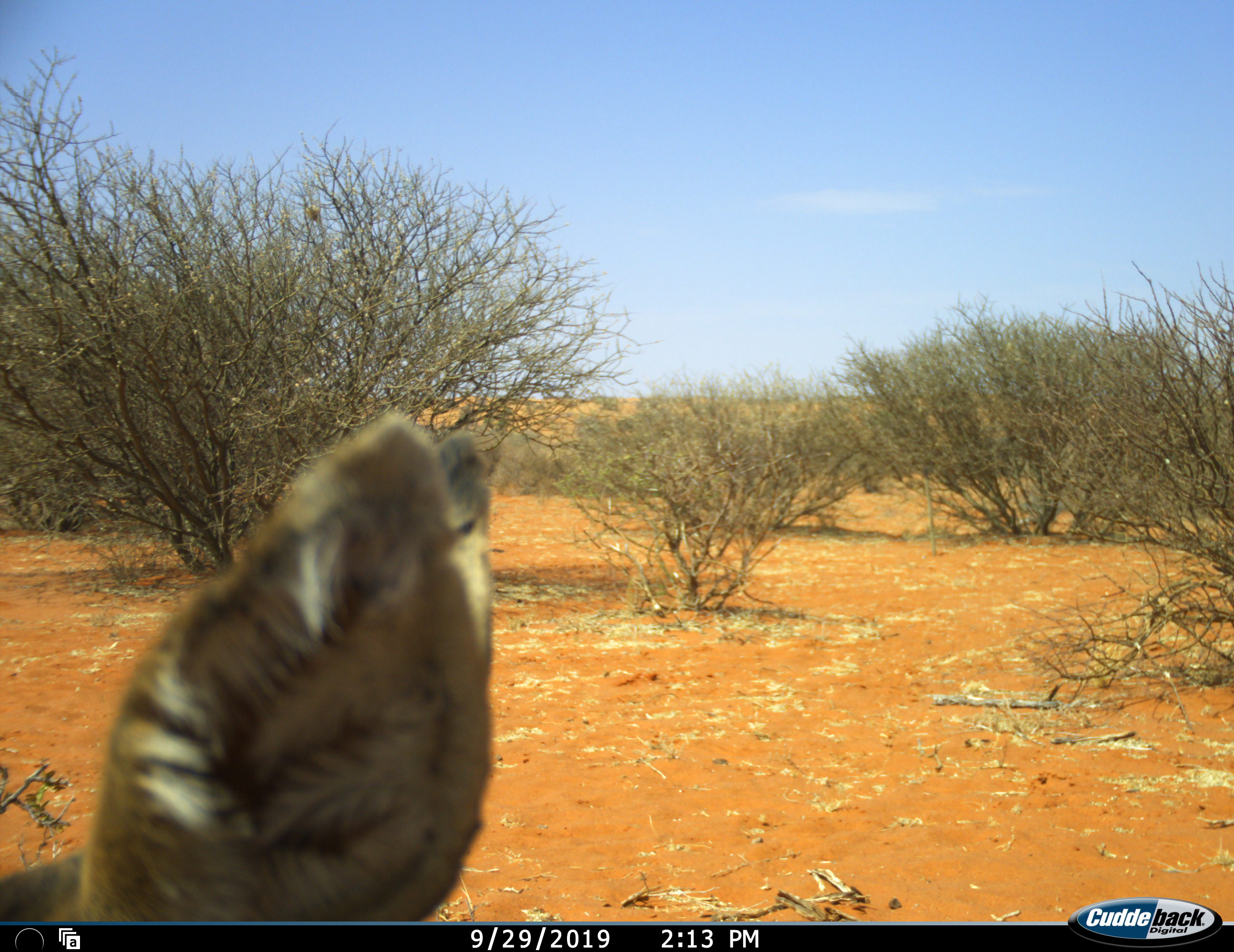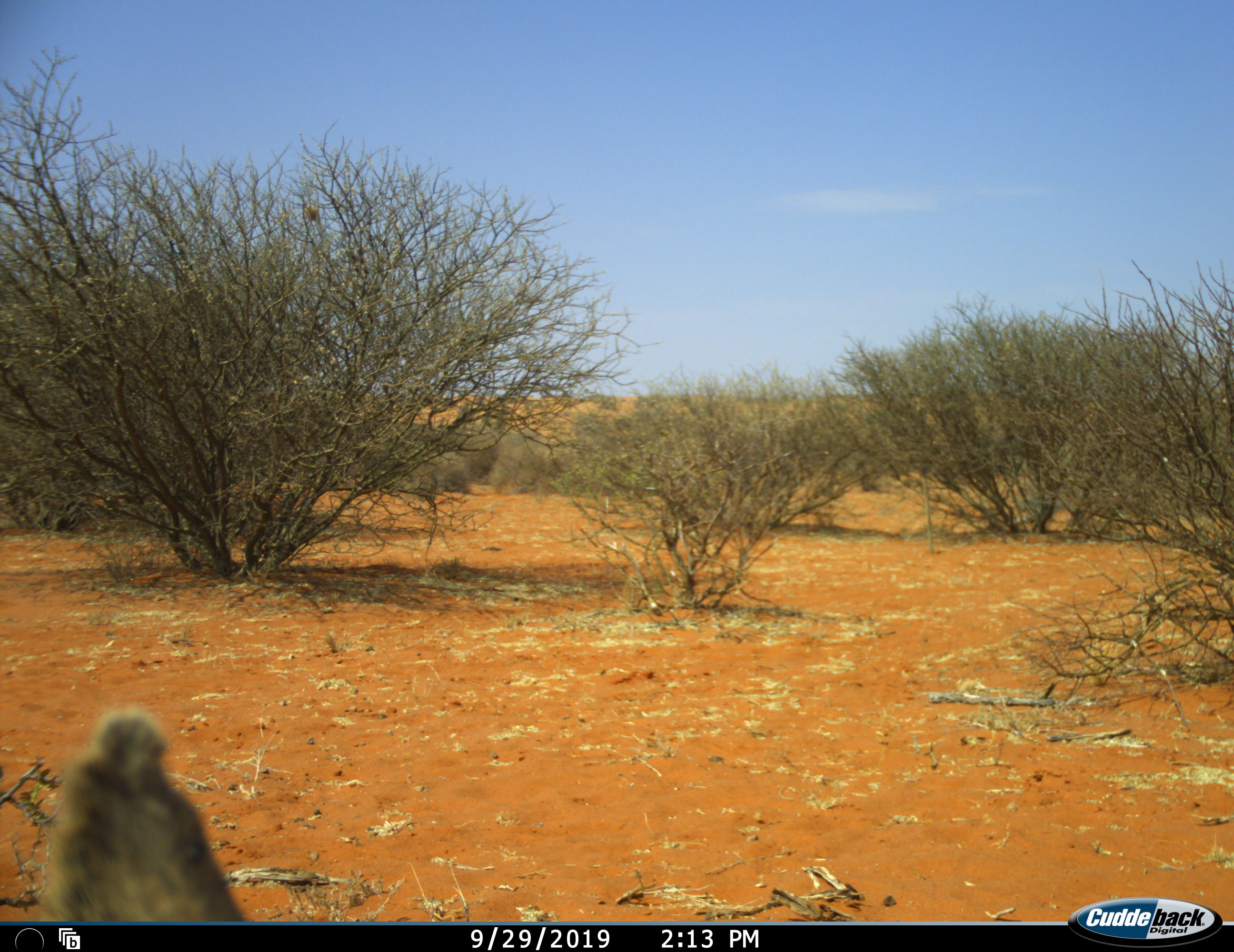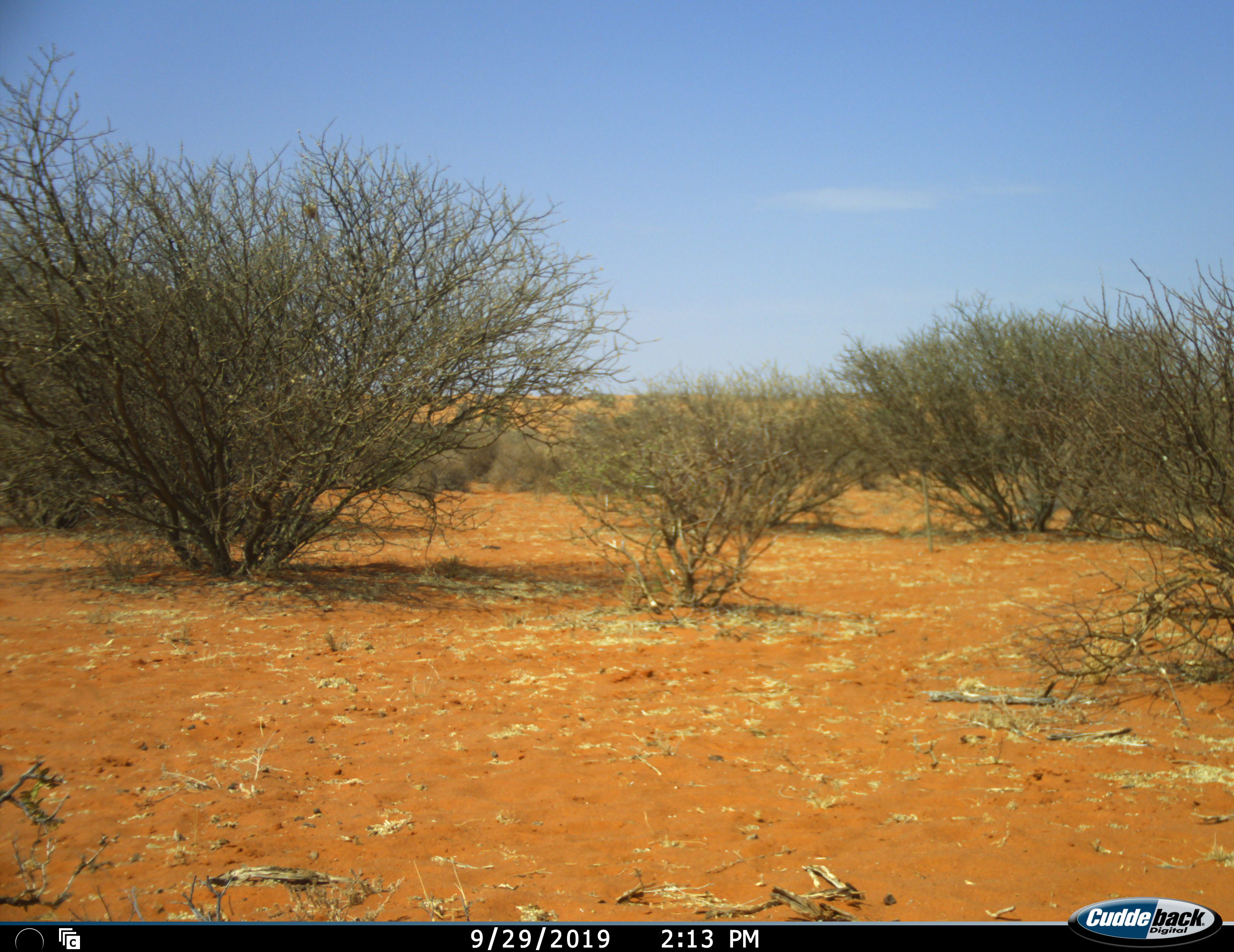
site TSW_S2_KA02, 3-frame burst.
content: unidentified animal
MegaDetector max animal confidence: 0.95